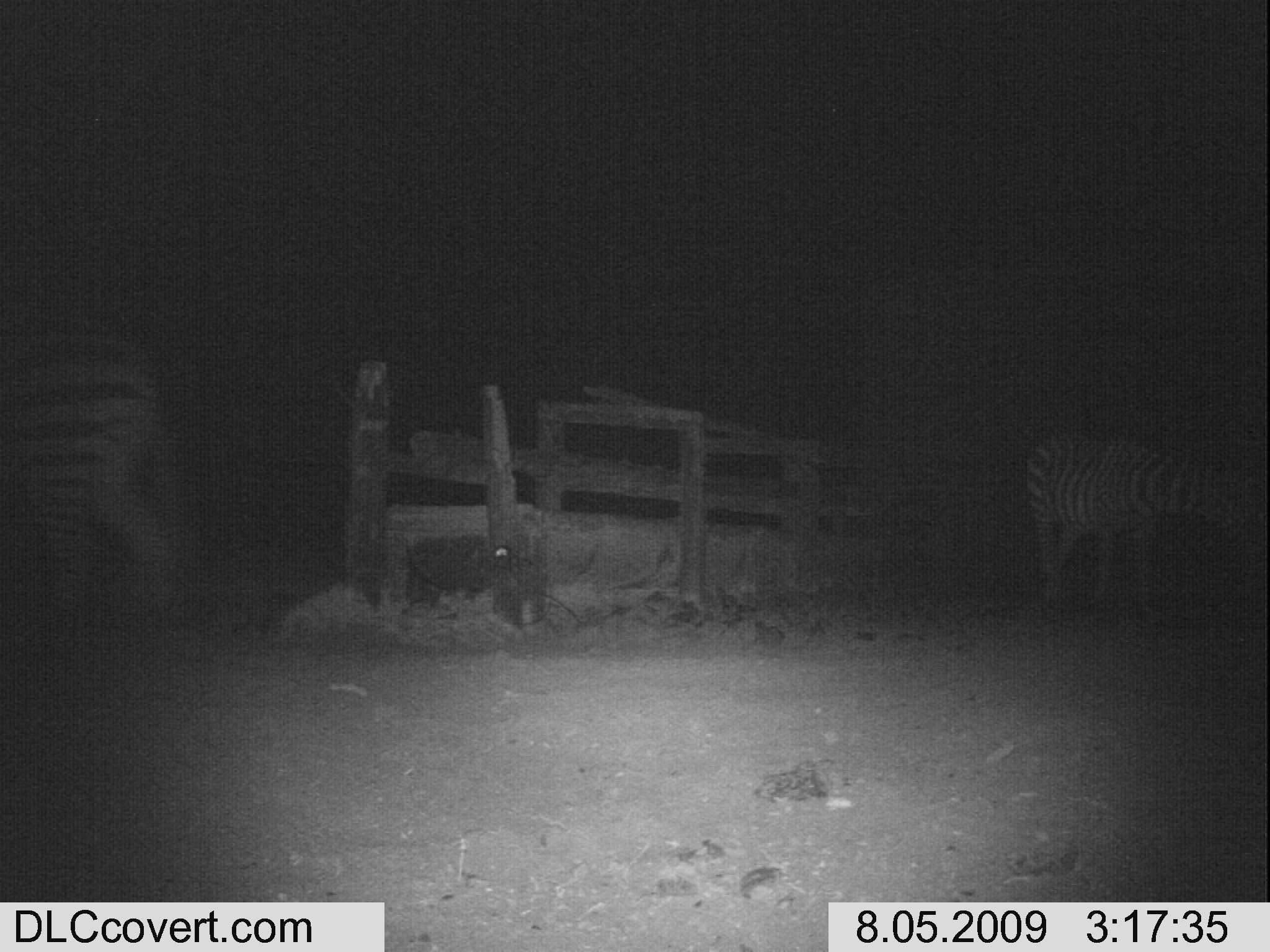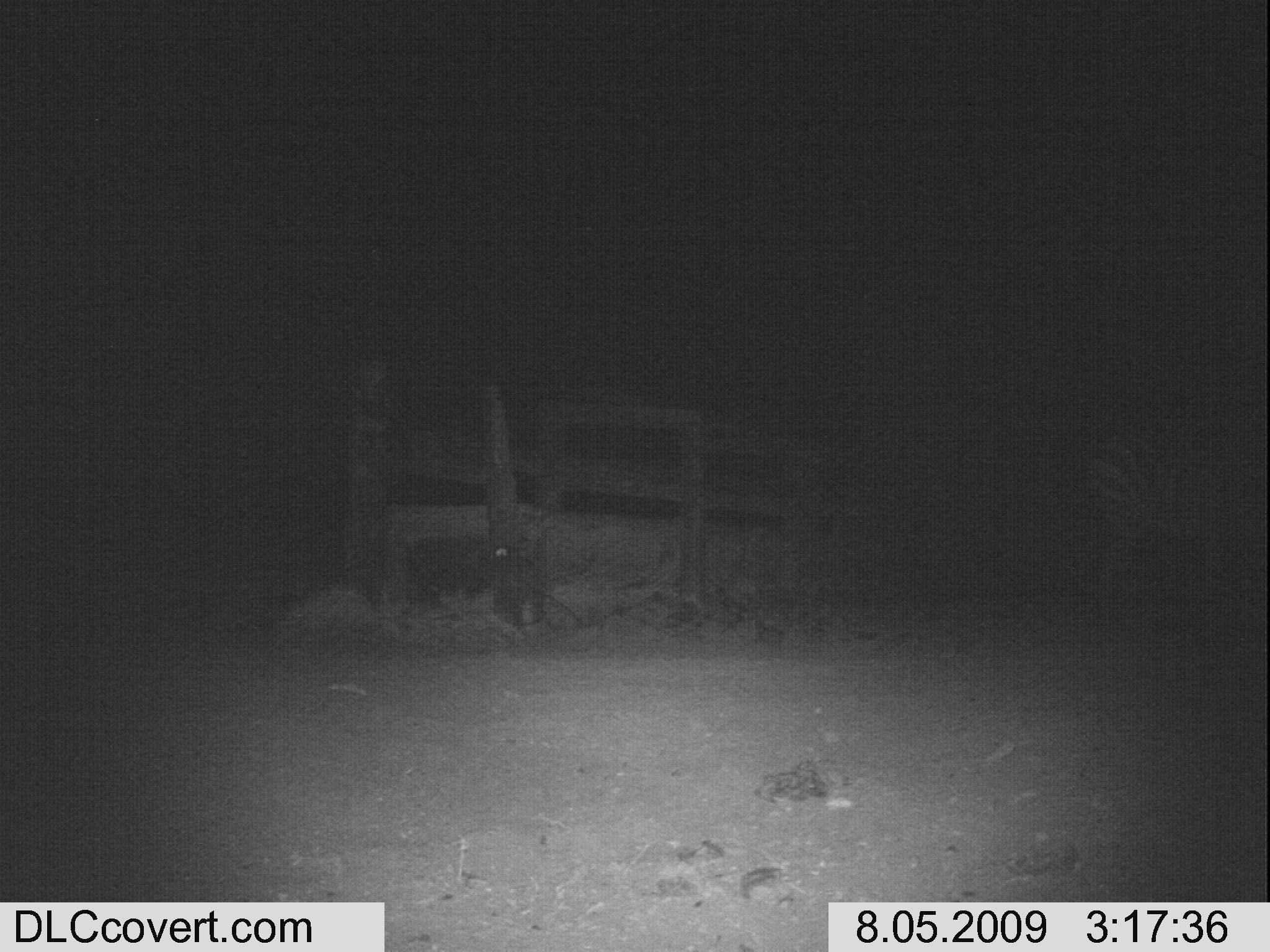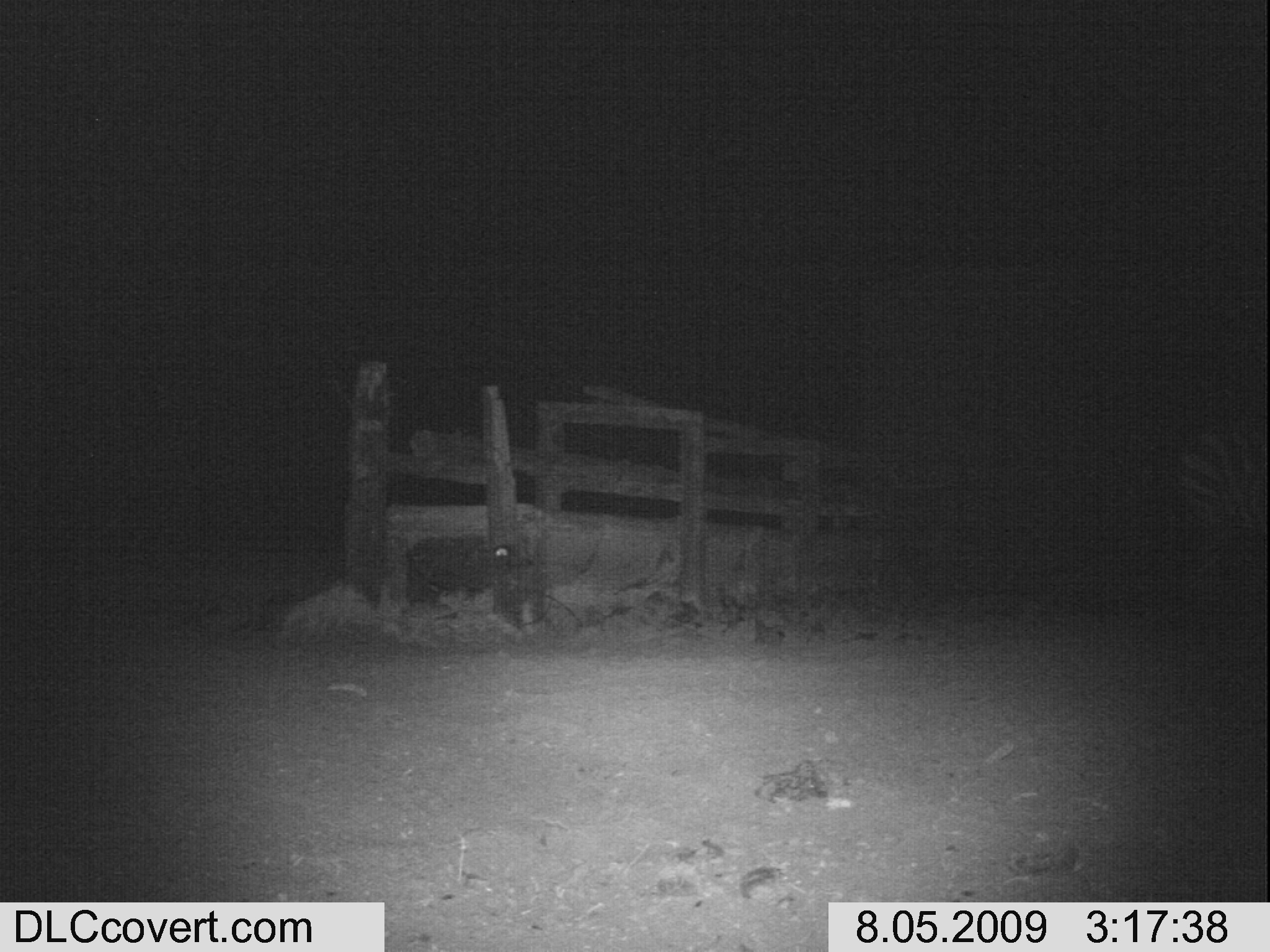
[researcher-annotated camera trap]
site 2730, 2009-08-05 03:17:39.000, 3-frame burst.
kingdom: Animalia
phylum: Chordata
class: Mammalia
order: Perissodactyla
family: Equidae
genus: Equus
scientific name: Equus quagga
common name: plains zebra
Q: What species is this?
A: Equus quagga (plains zebra).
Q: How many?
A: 2.